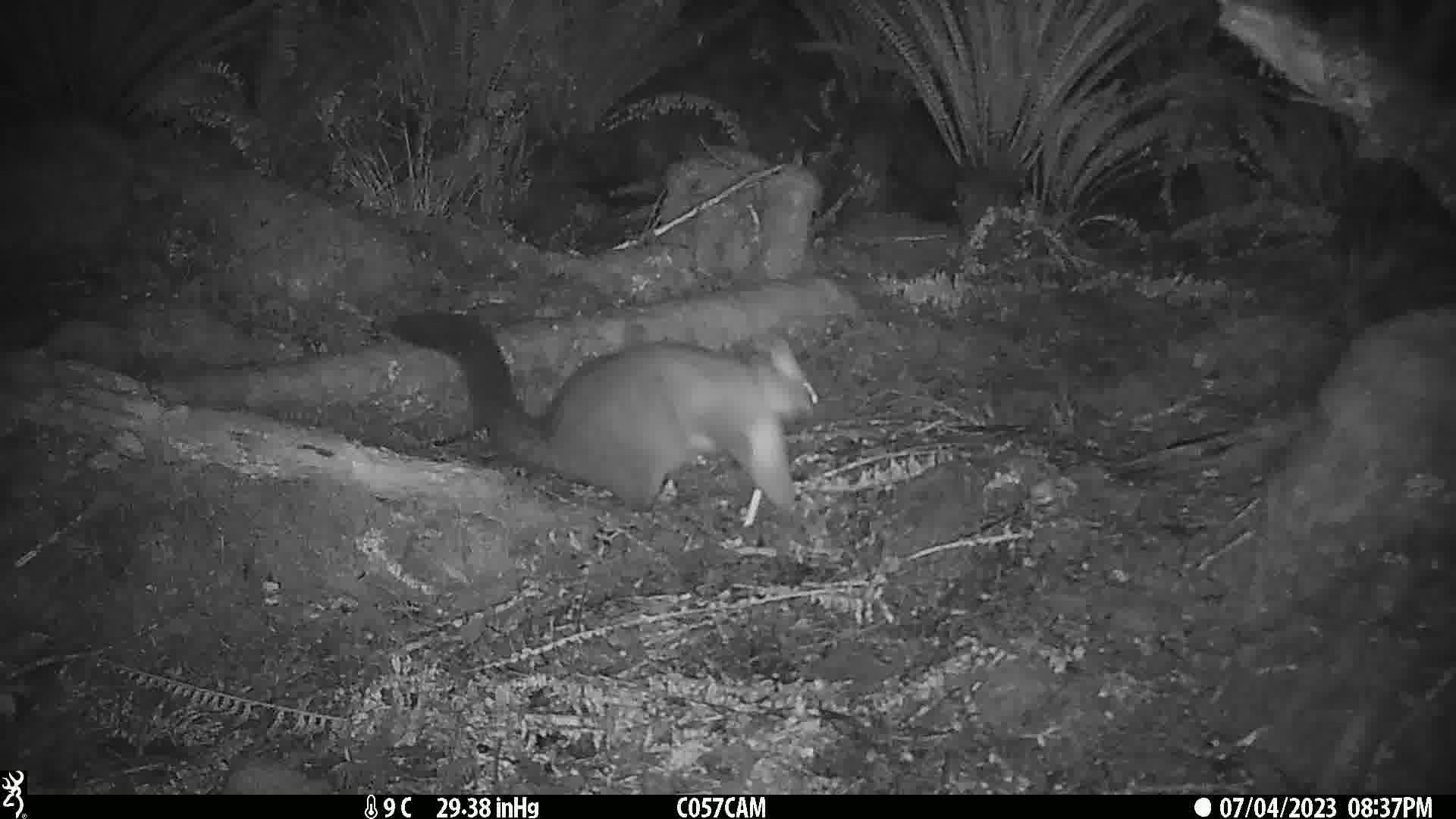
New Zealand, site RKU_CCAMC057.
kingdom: Animalia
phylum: Chordata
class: Mammalia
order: Diprotodontia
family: Phalangeridae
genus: Trichosurus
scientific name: Trichosurus vulpecula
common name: common brushtail possum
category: possum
Possum (common brushtail possum) (Trichosurus vulpecula).